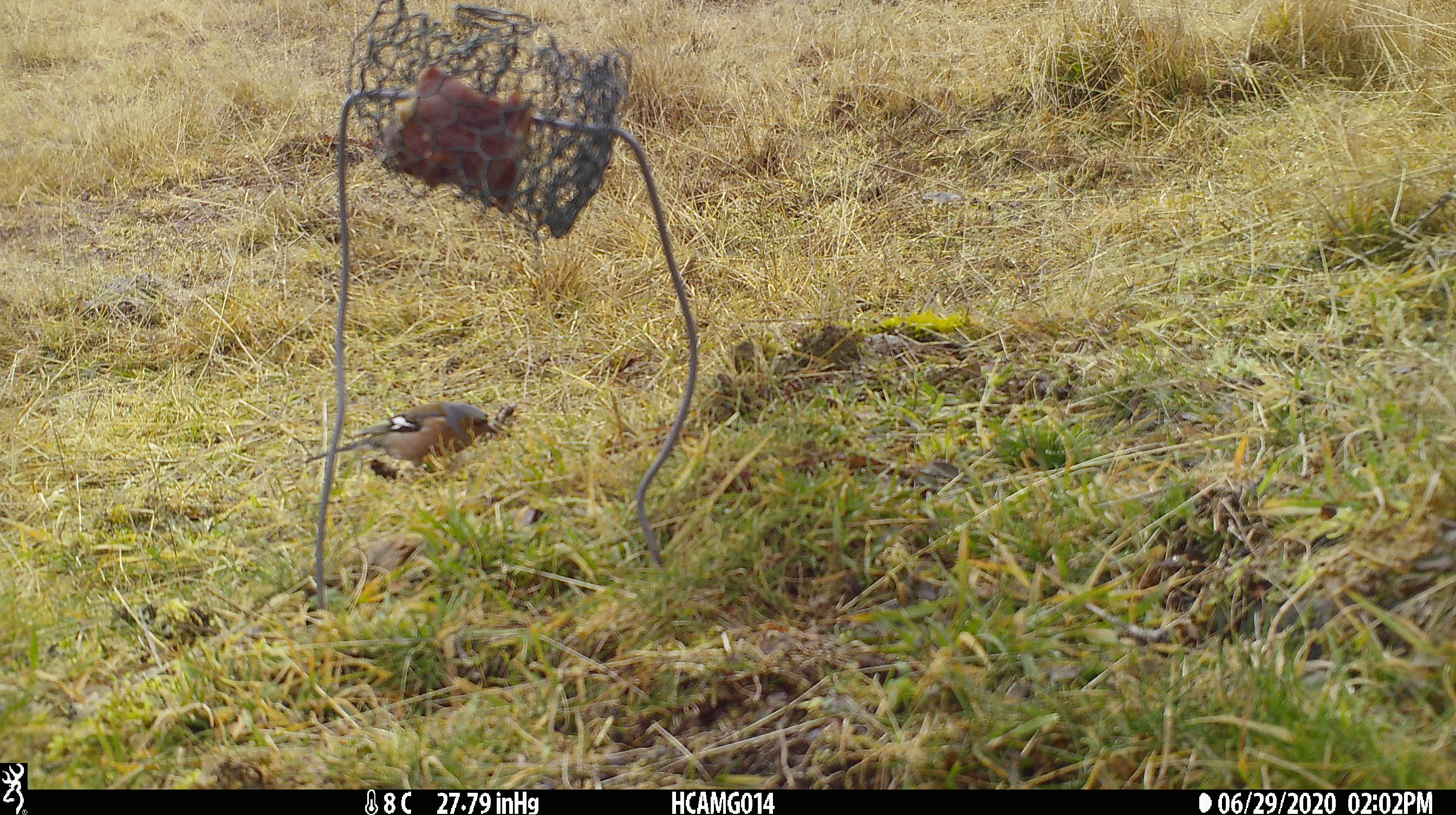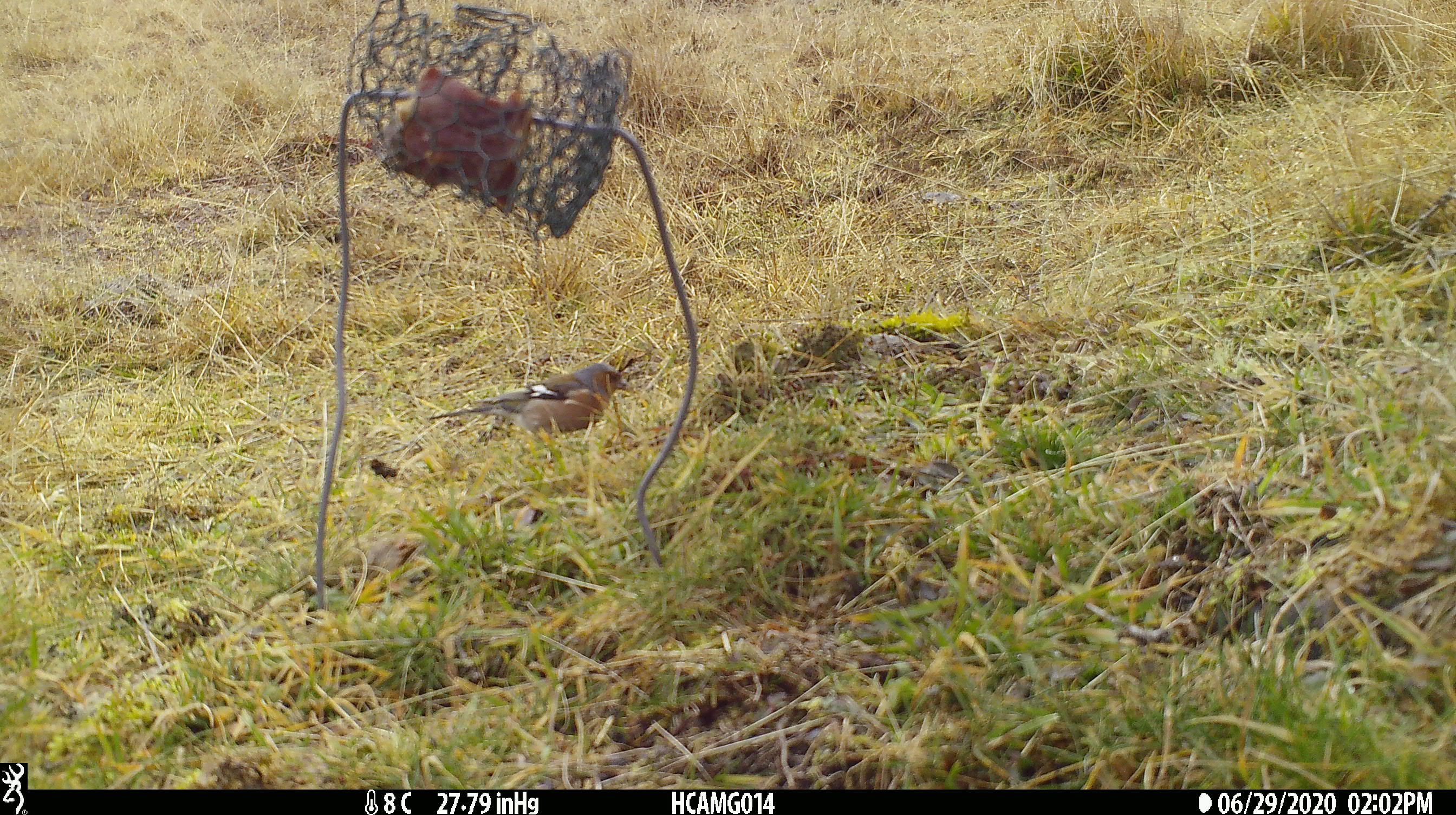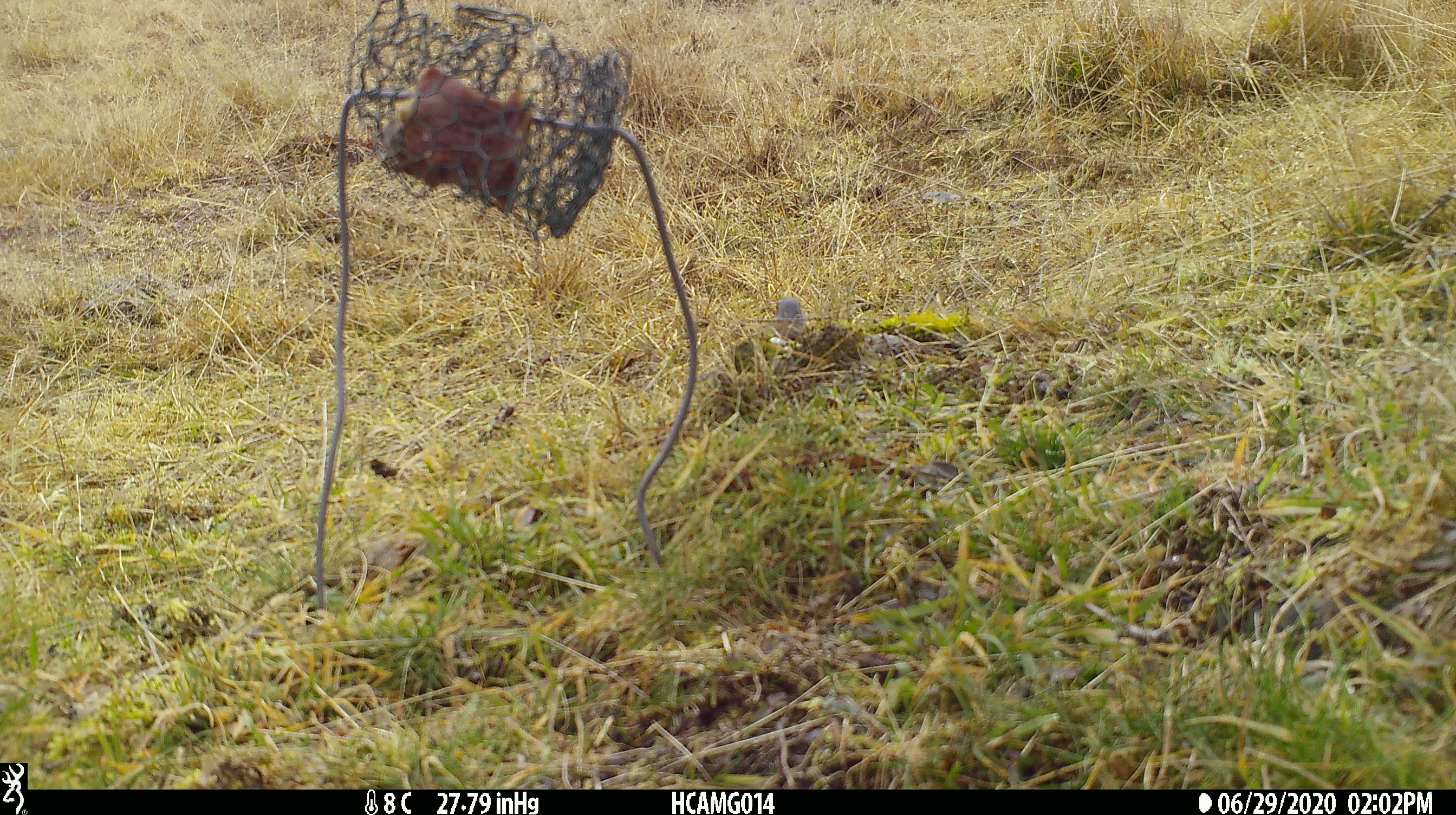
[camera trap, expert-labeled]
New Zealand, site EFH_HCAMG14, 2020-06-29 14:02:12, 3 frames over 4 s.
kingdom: Animalia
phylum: Chordata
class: Aves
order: Passeriformes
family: Fringillidae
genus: Fringilla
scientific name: Fringilla coelebs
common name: common chaffinch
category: chaffinch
Chaffinch (common chaffinch) (Fringilla coelebs).